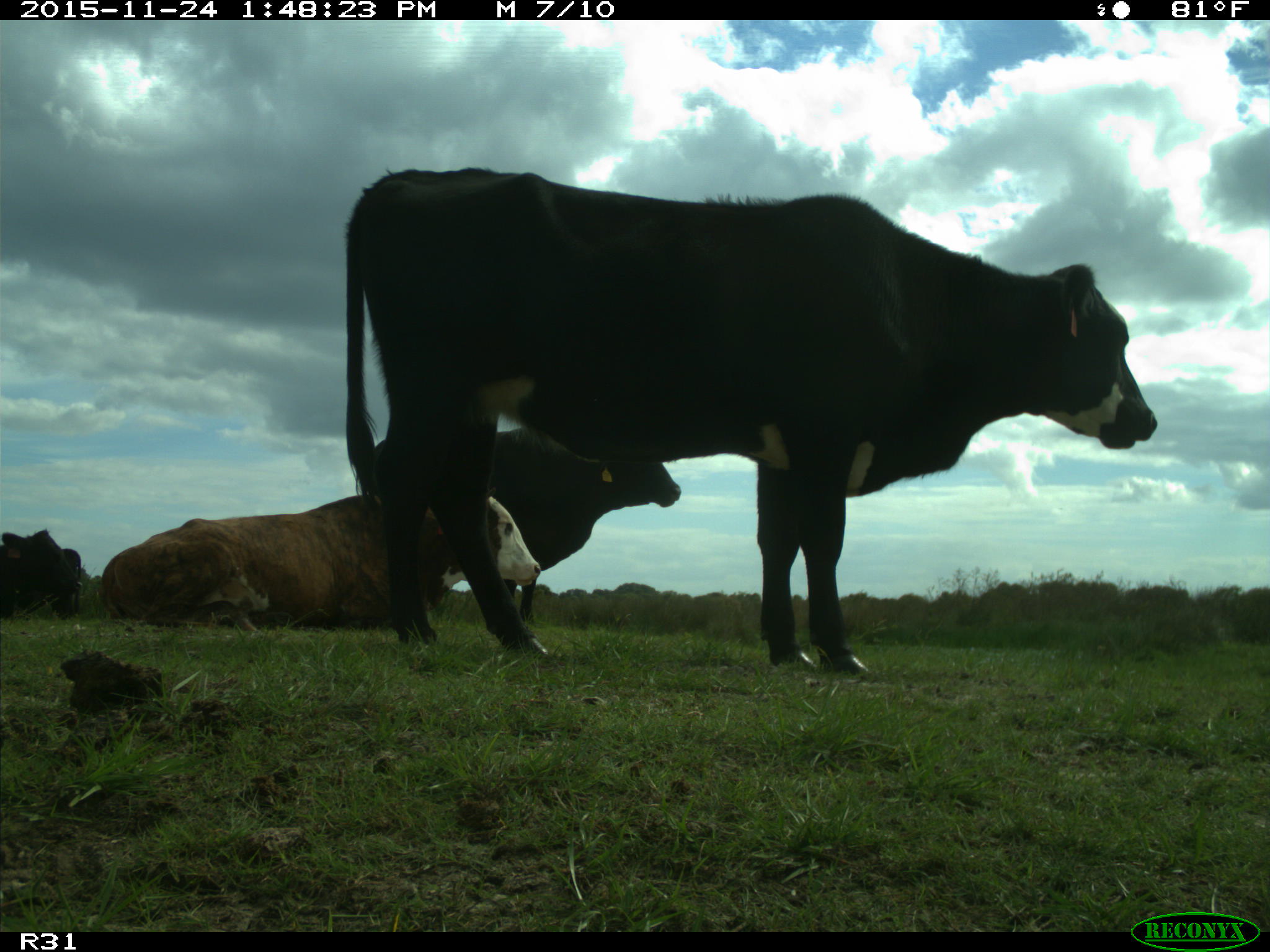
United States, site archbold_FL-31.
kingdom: Animalia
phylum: Chordata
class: Mammalia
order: Artiodactyla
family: Bovidae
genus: Bos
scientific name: Bos taurus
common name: domestic cow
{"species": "Bos taurus (domestic cow)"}